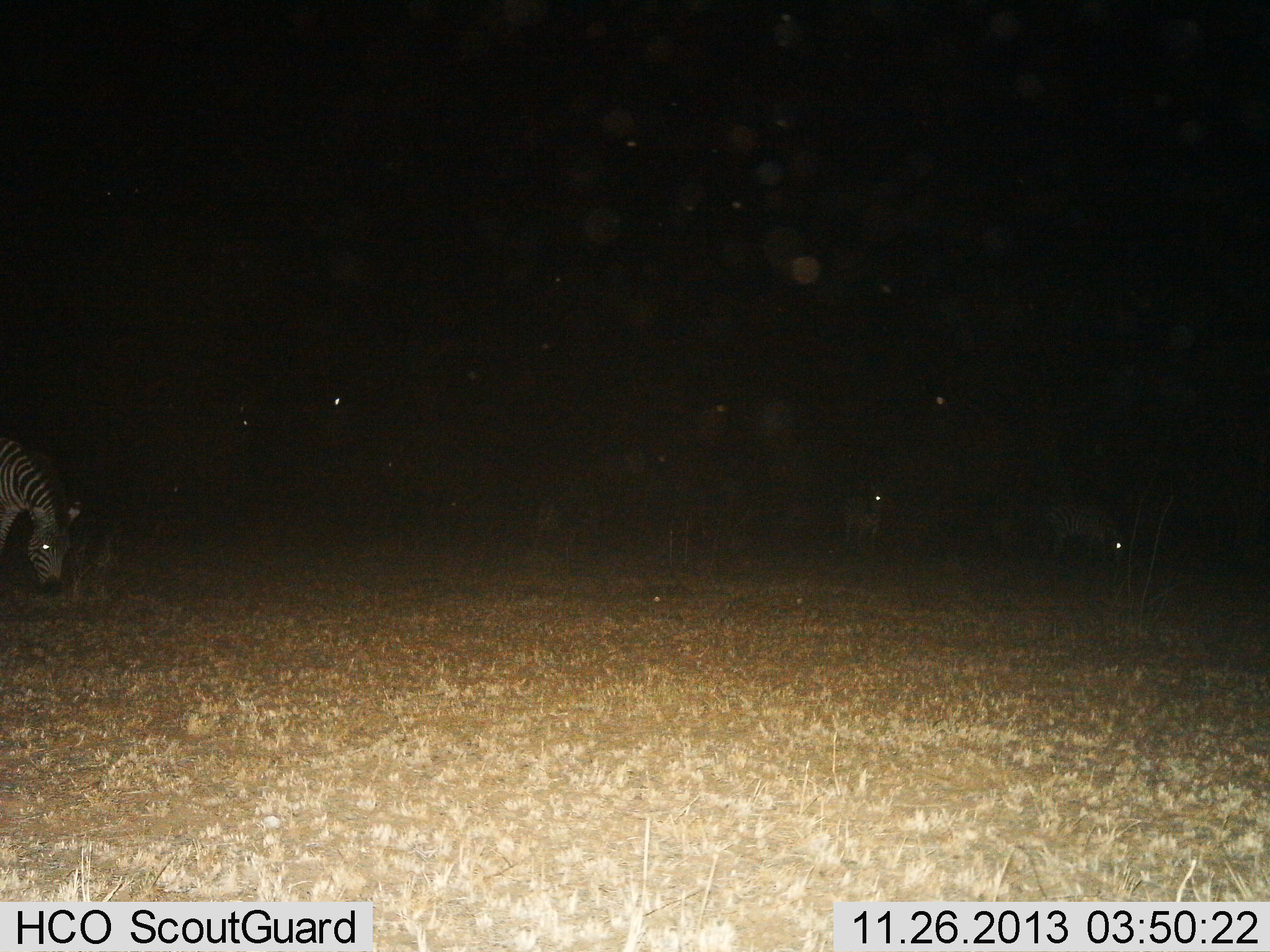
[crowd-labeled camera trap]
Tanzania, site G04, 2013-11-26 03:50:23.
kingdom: Animalia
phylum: Chordata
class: Mammalia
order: Perissodactyla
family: Equidae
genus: Equus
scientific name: Equus quagga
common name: plains zebra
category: zebra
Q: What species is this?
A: Zebra (plains zebra) (Equus quagga).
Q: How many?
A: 3.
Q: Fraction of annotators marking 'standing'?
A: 45%.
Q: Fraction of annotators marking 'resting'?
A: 0%.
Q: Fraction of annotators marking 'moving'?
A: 0%.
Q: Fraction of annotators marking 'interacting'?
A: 0%.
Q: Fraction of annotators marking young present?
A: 0%.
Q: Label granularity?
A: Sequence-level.